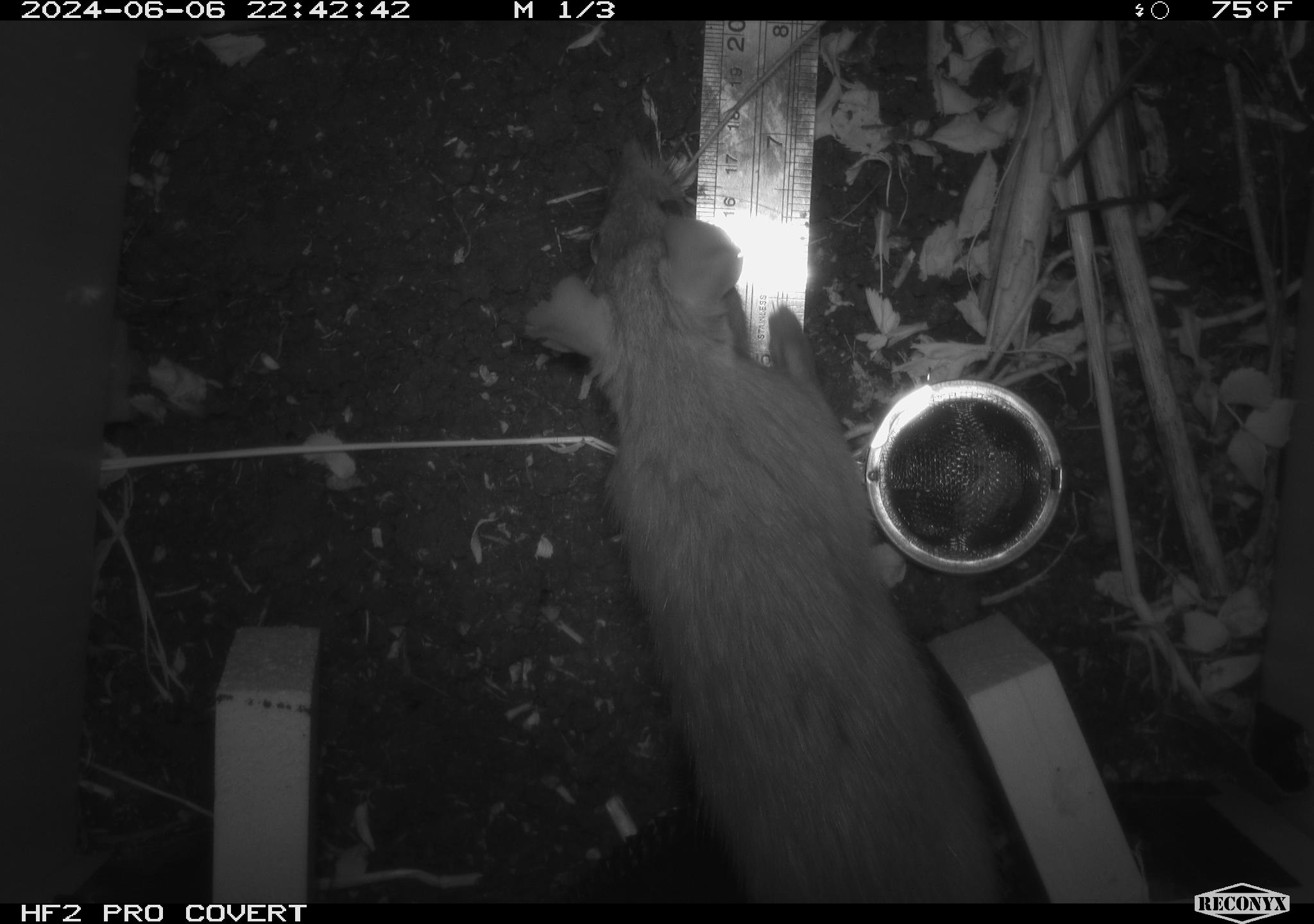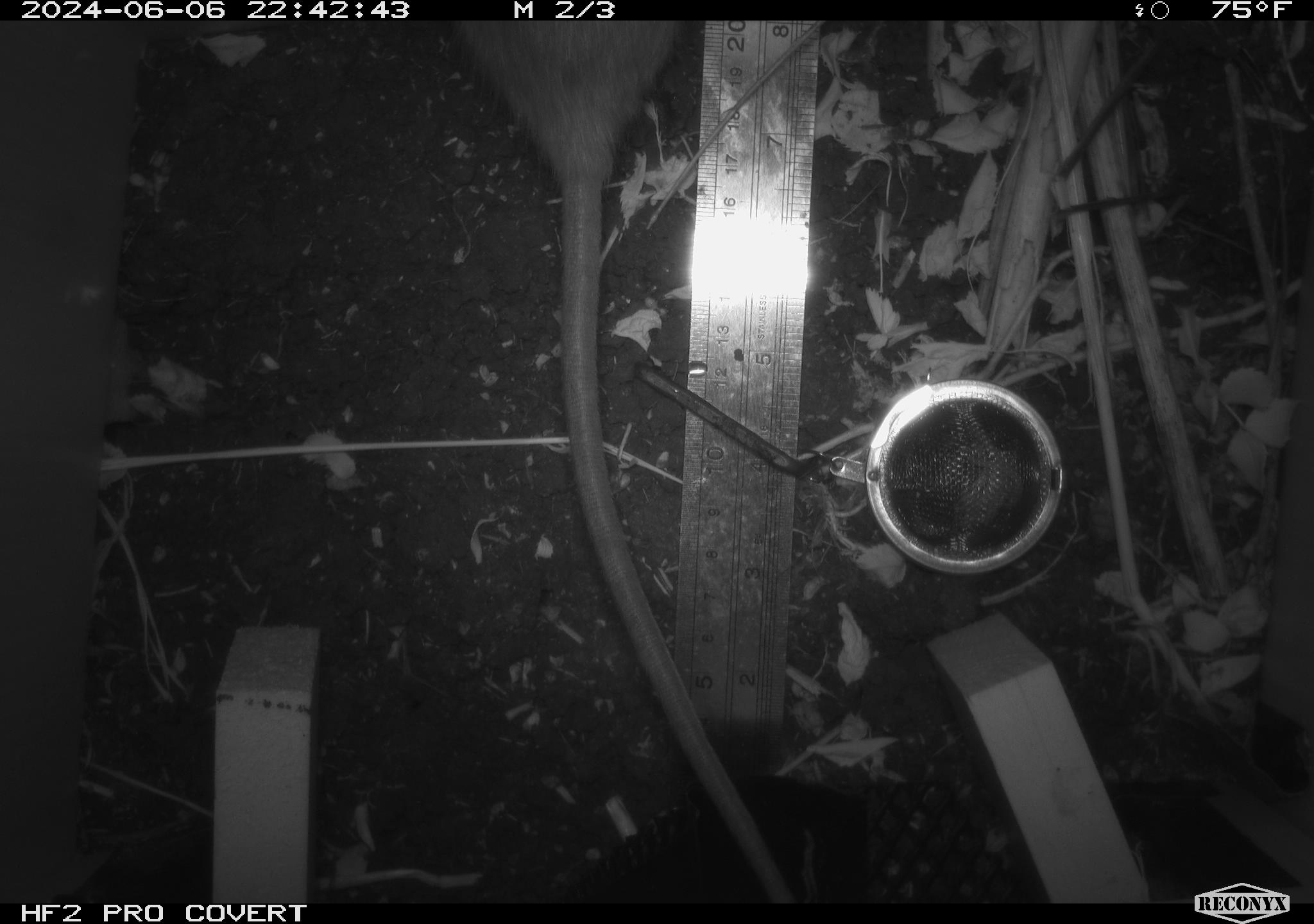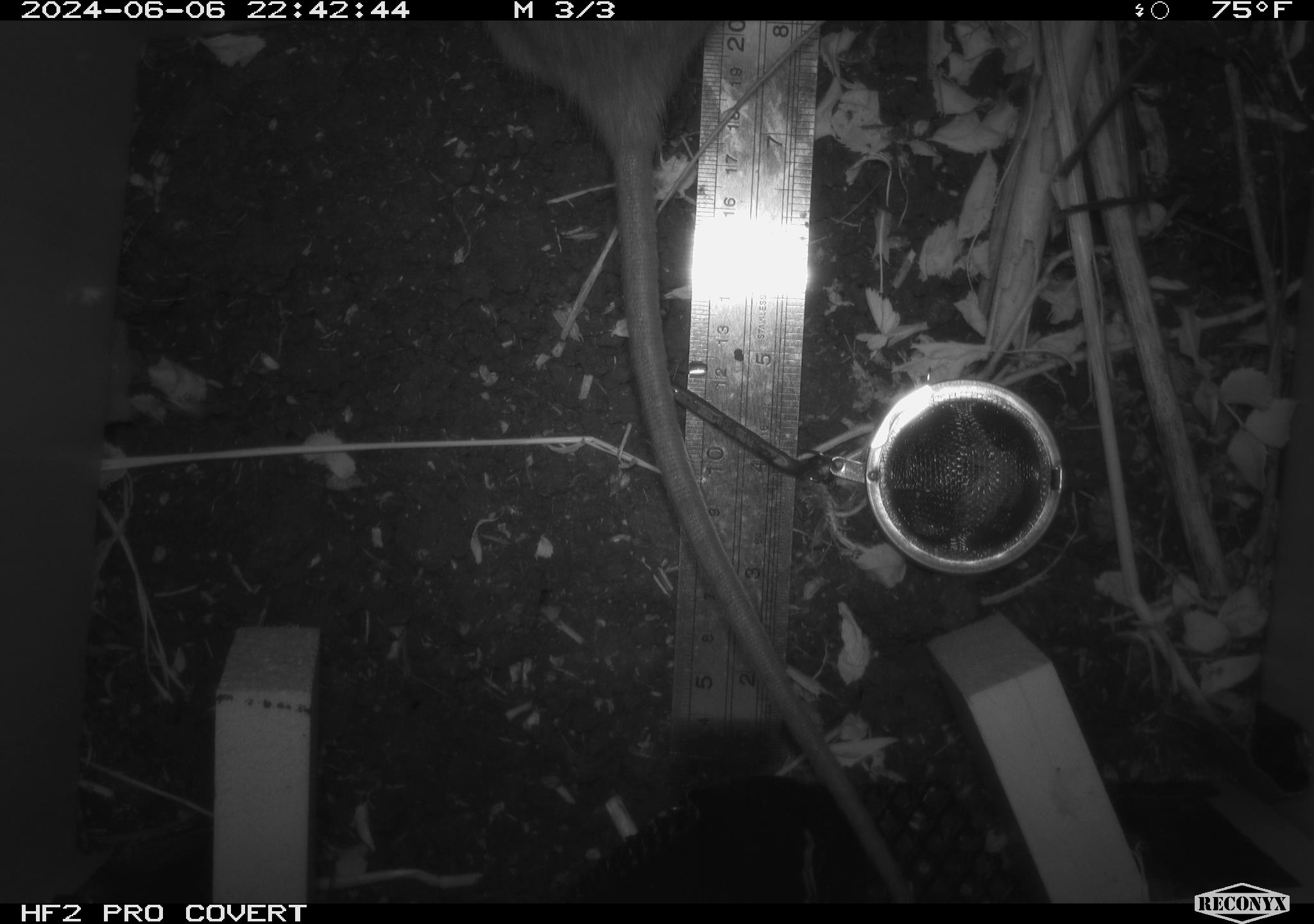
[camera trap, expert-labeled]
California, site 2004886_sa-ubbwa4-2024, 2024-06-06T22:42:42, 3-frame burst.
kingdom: Animalia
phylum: Chordata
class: Mammalia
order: Rodentia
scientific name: Rodentia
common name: woodrat or rat or mouse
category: woodrat or rat or mouse species